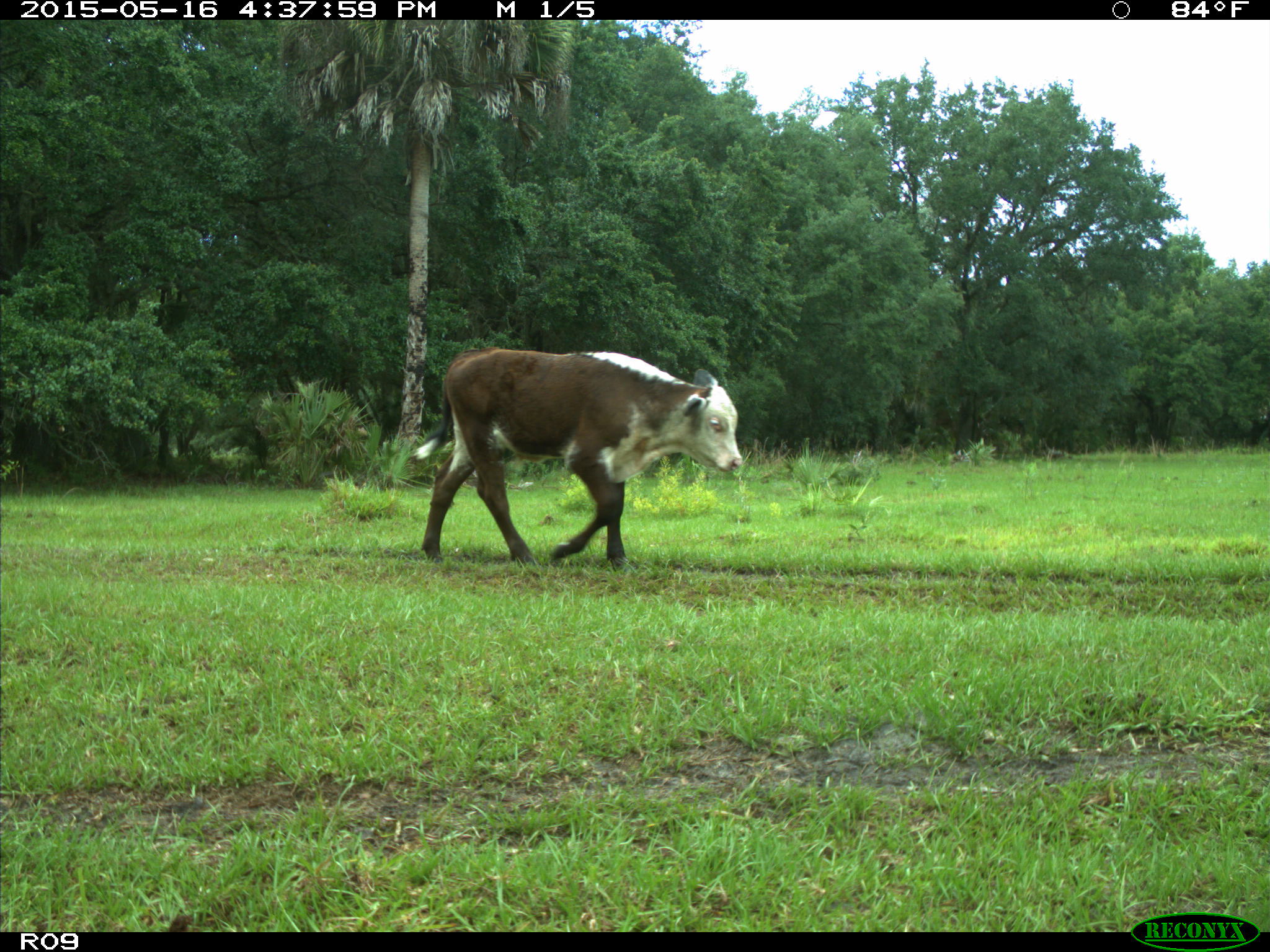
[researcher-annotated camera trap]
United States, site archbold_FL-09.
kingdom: Animalia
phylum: Chordata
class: Mammalia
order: Artiodactyla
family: Bovidae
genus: Bos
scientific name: Bos taurus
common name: domestic cow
Bos taurus (domestic cow).